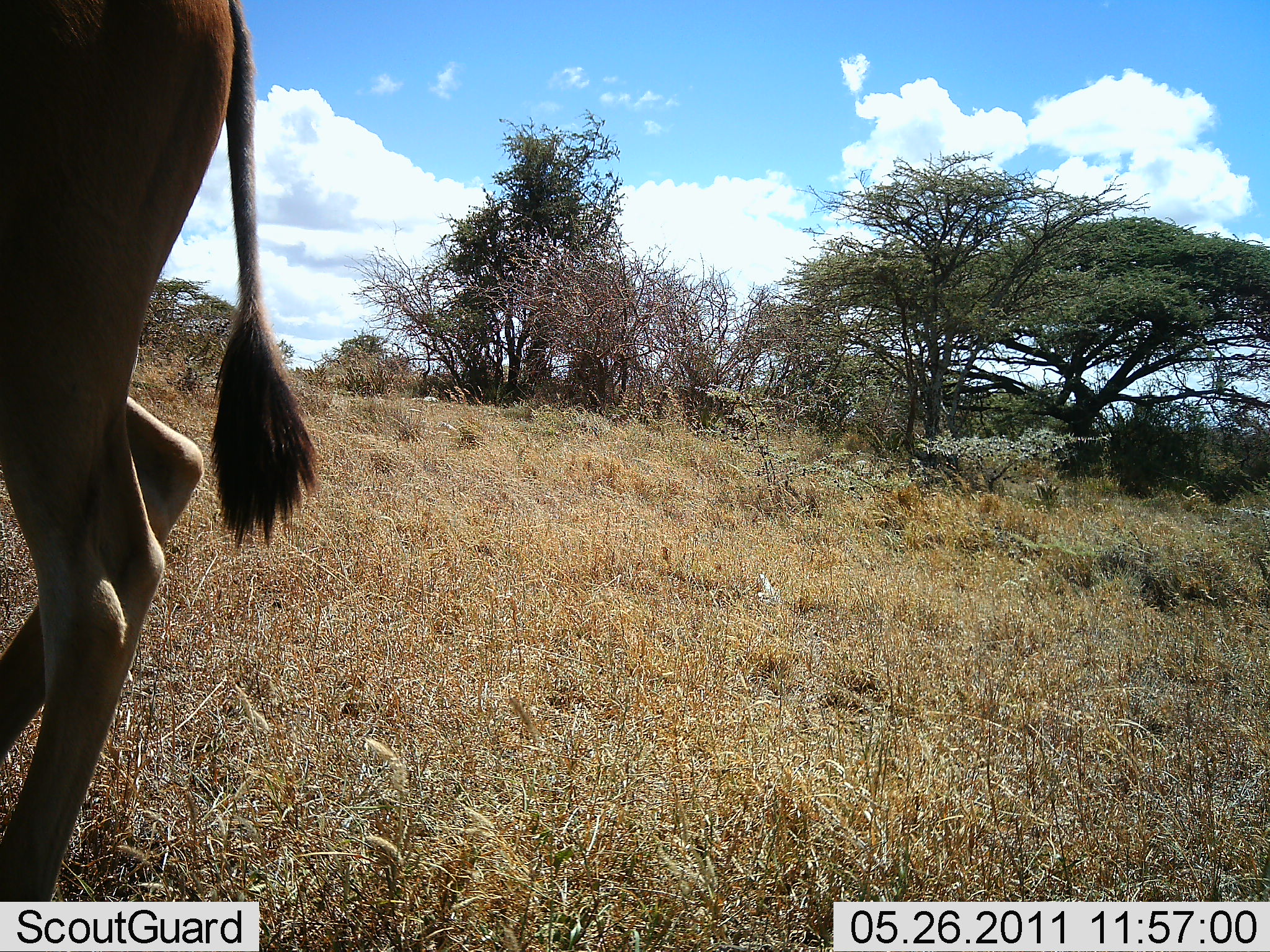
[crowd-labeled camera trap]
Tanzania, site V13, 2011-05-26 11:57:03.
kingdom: Animalia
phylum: Chordata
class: Mammalia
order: Artiodactyla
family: Bovidae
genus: Tragelaphus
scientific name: Tragelaphus oryx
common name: eland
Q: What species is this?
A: Eland (Tragelaphus oryx).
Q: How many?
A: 1.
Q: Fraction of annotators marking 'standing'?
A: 86%.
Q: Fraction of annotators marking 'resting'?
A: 0%.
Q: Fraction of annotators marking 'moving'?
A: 14%.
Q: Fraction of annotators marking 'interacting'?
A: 0%.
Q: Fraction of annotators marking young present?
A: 0%.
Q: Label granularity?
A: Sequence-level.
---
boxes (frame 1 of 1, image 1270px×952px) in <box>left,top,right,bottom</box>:
animal: <box>0,0,316,599</box>